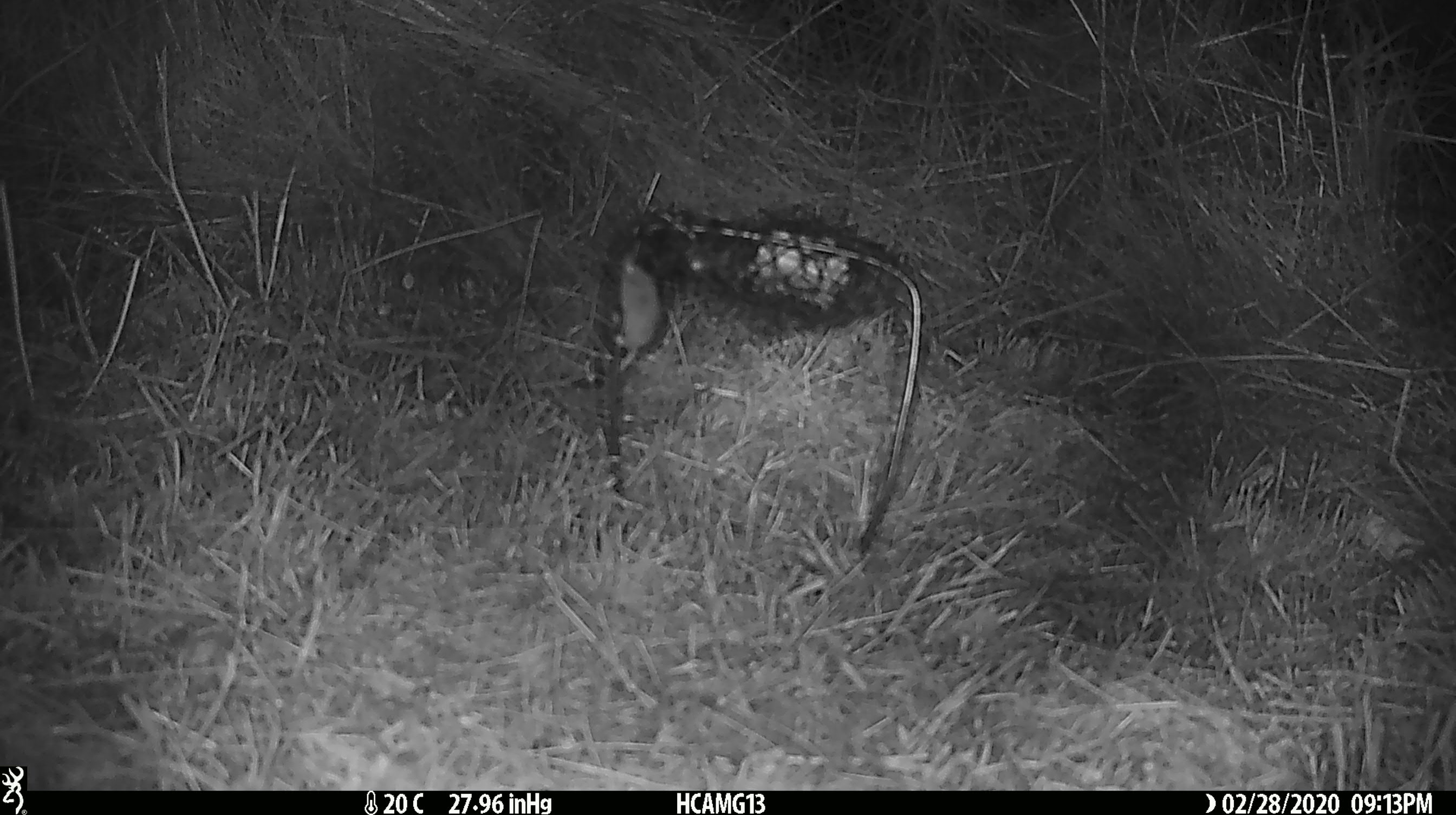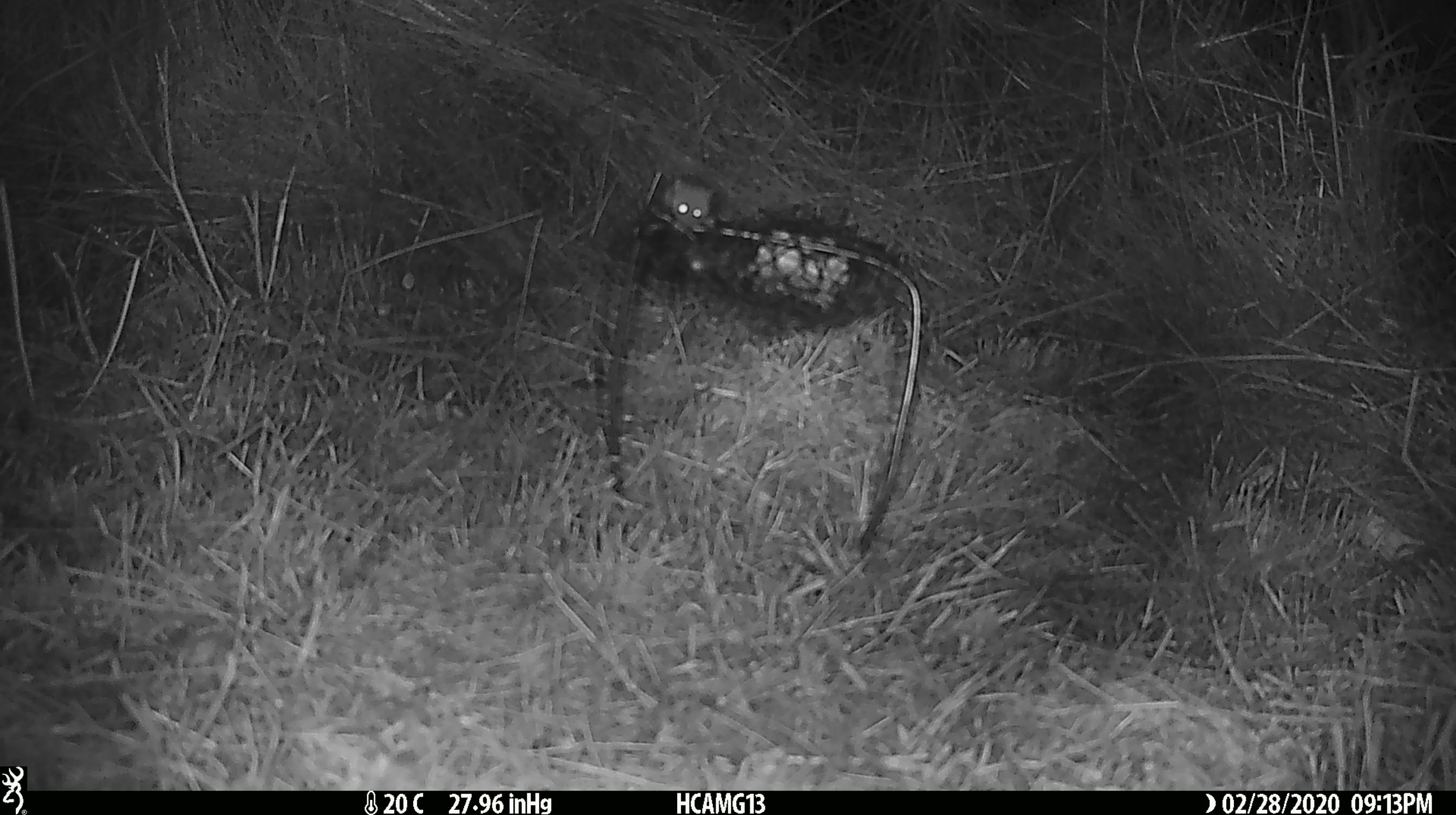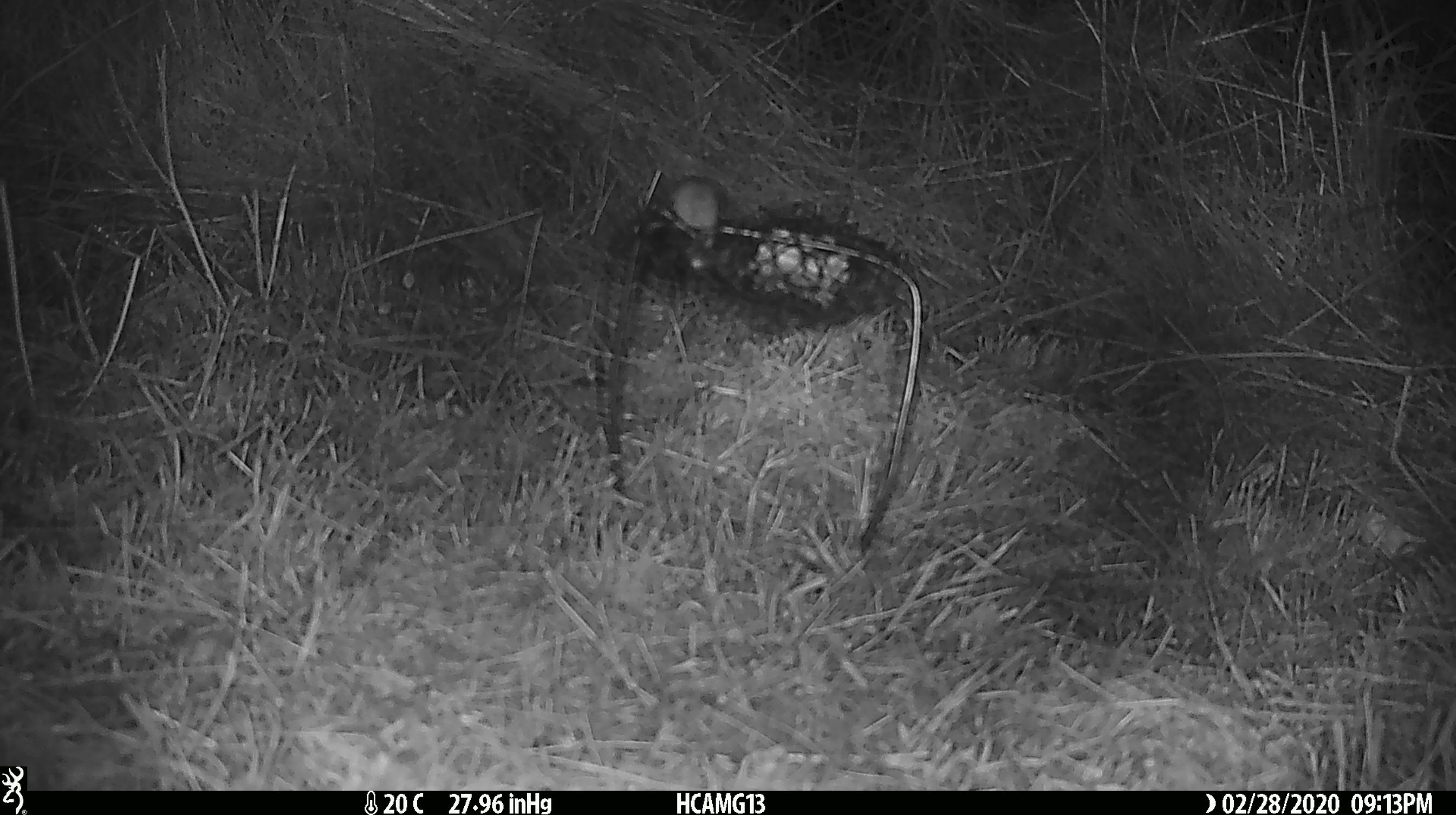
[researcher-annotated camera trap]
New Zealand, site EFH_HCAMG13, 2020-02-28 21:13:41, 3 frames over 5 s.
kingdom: Animalia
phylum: Chordata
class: Mammalia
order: Rodentia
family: Muridae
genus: Mus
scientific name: Mus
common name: mouse